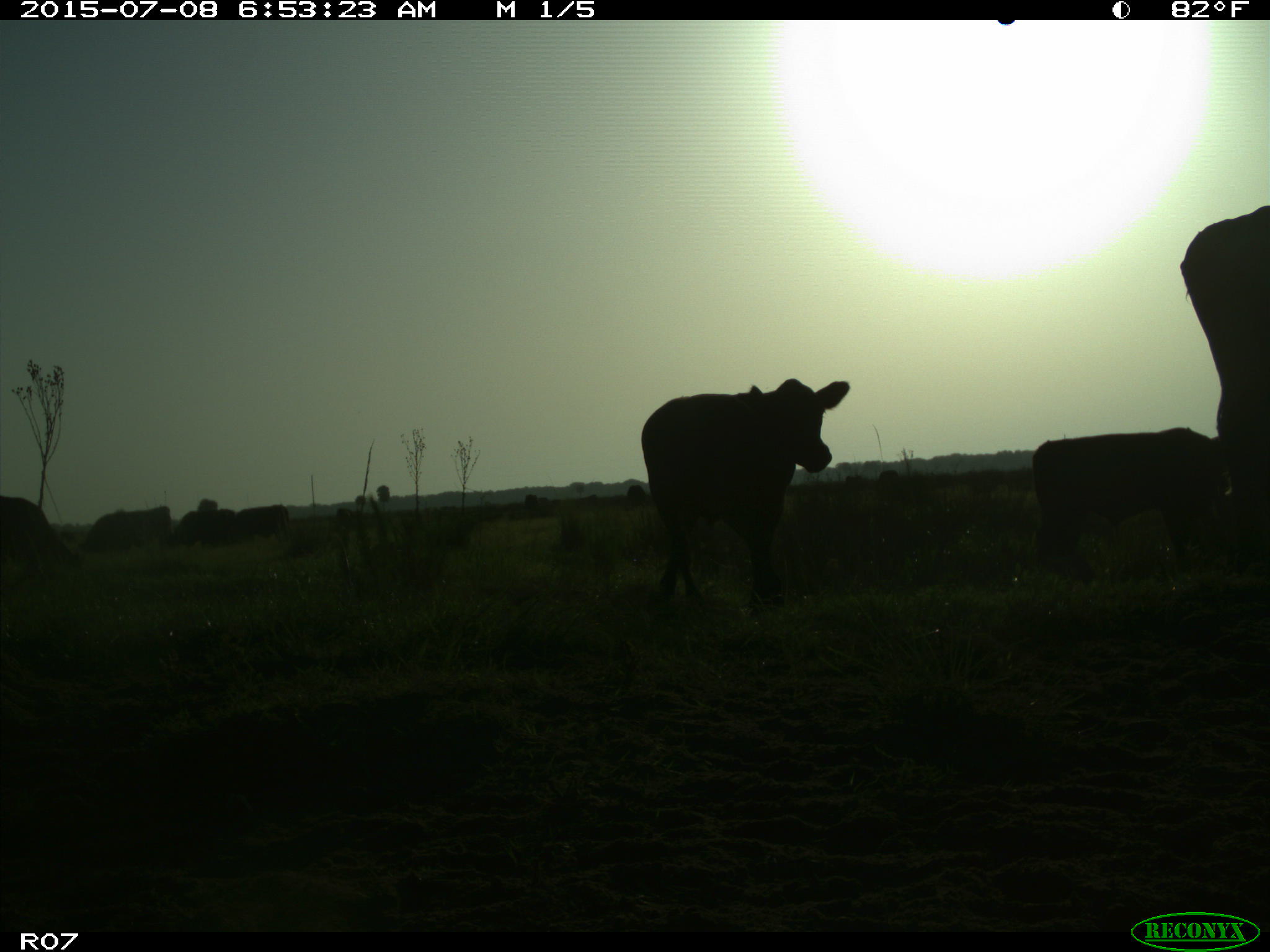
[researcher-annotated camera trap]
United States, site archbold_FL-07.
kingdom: Animalia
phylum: Chordata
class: Mammalia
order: Artiodactyla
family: Bovidae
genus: Bos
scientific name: Bos taurus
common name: domestic cow